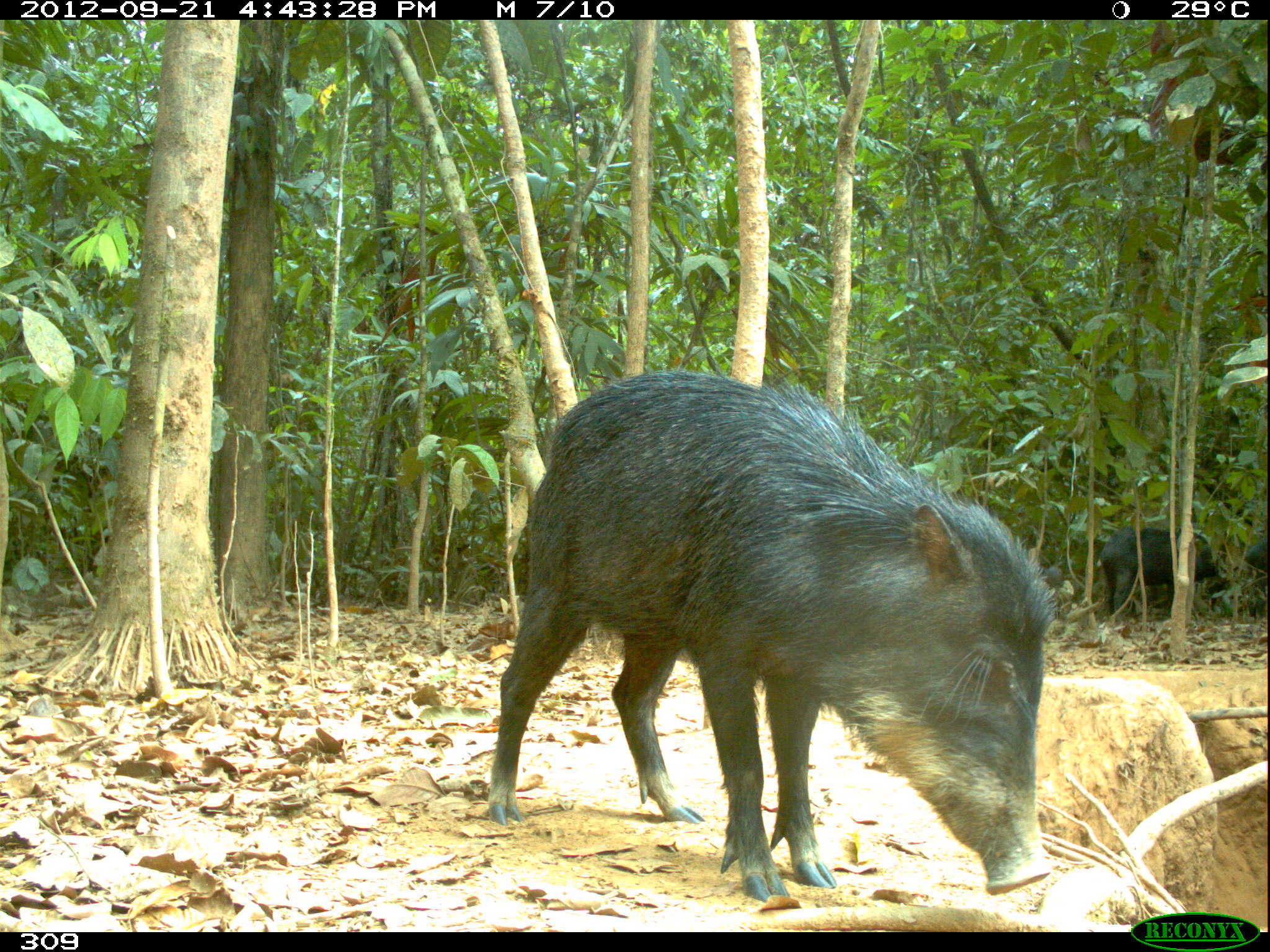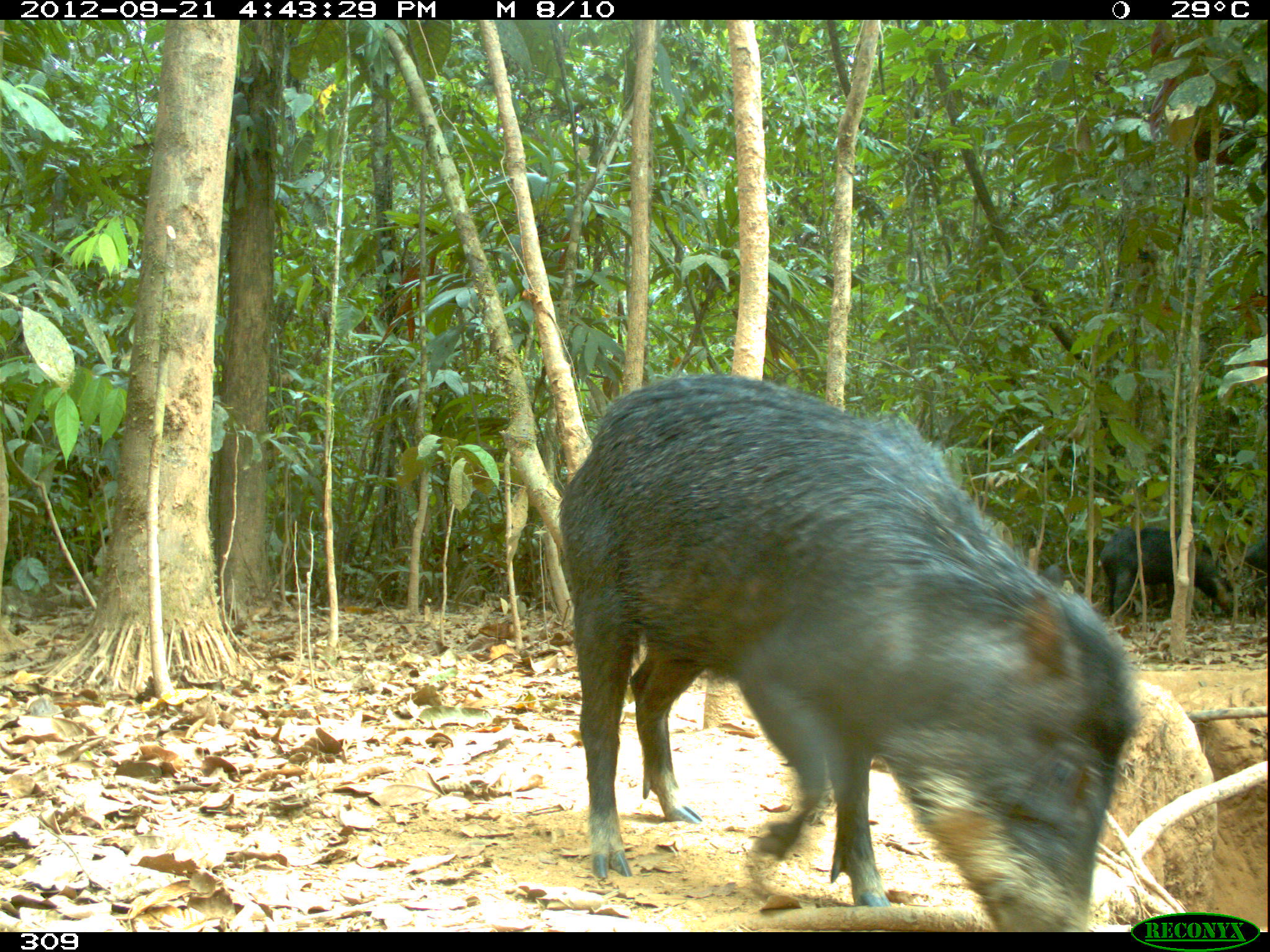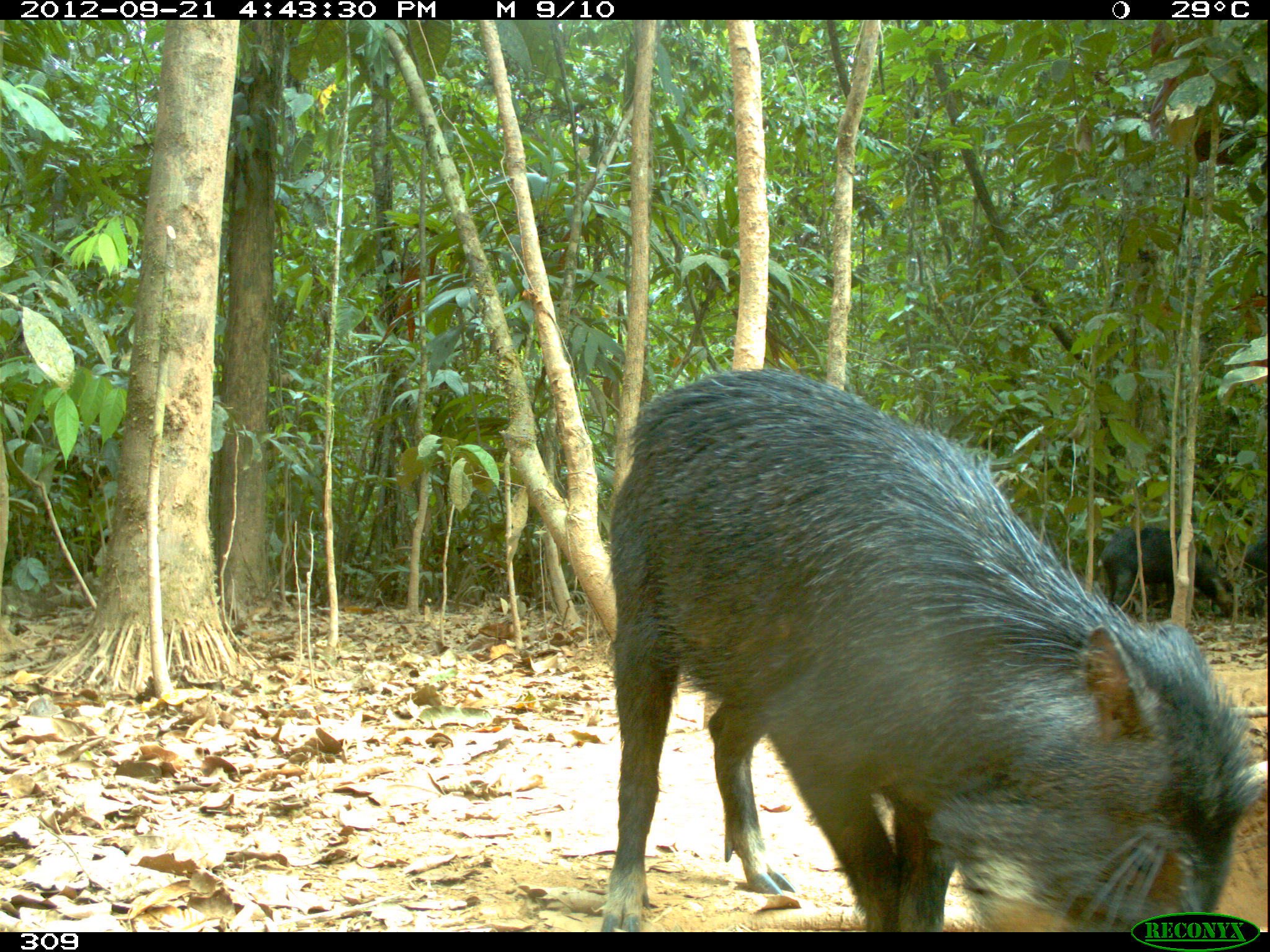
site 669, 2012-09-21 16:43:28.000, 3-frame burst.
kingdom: Animalia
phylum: Chordata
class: Mammalia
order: Artiodactyla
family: Tayassuidae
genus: Tayassu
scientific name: Tayassu pecari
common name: white-lipped peccary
Tayassu pecari (white-lipped peccary).